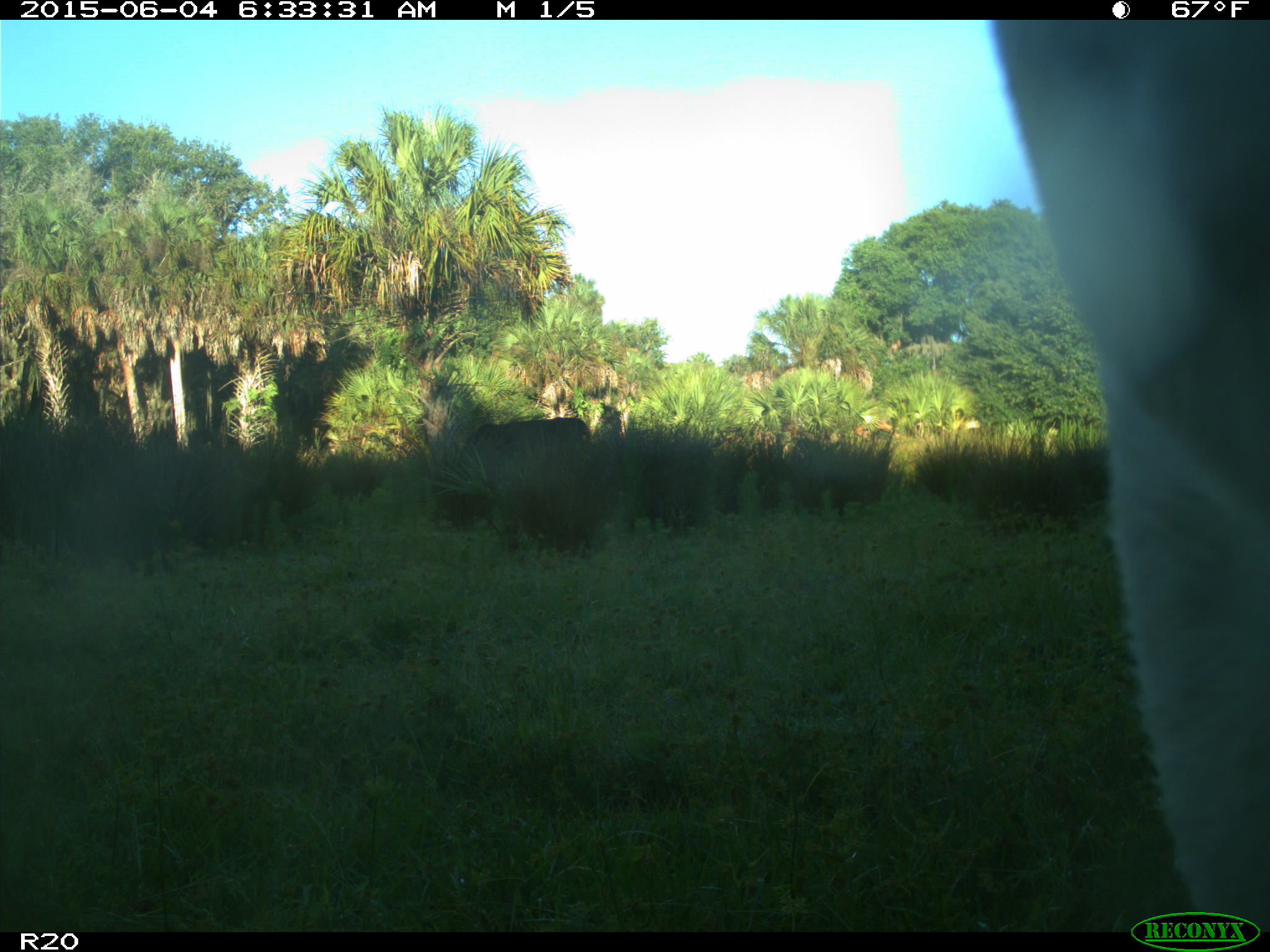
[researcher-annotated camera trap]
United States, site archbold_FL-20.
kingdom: Animalia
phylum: Chordata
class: Mammalia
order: Artiodactyla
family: Bovidae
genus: Bos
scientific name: Bos taurus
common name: domestic cow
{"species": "Bos taurus (domestic cow)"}